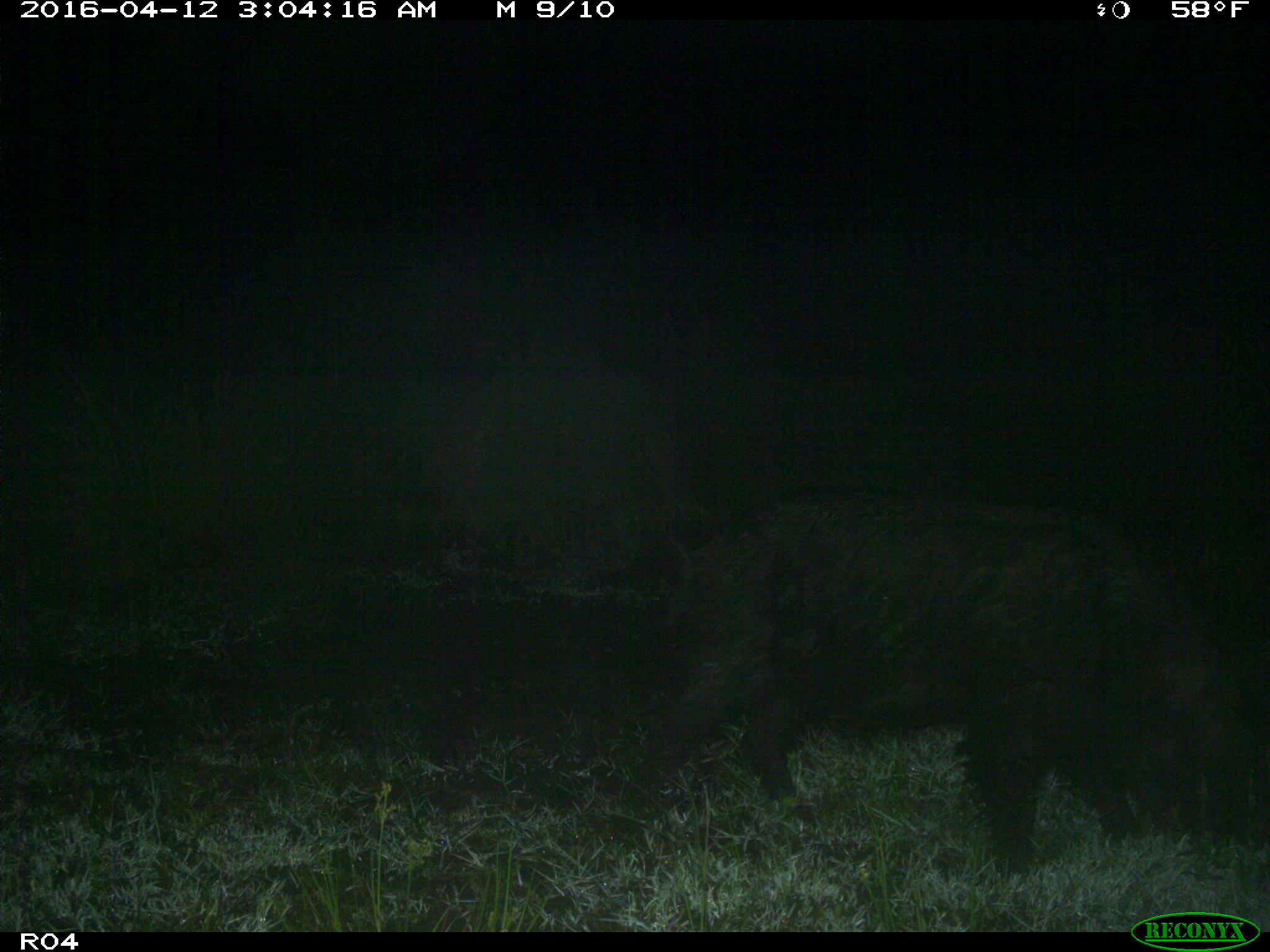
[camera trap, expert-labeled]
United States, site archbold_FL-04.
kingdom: Animalia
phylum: Chordata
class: Mammalia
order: Artiodactyla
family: Suidae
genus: Sus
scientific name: Sus scrofa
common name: wild boar